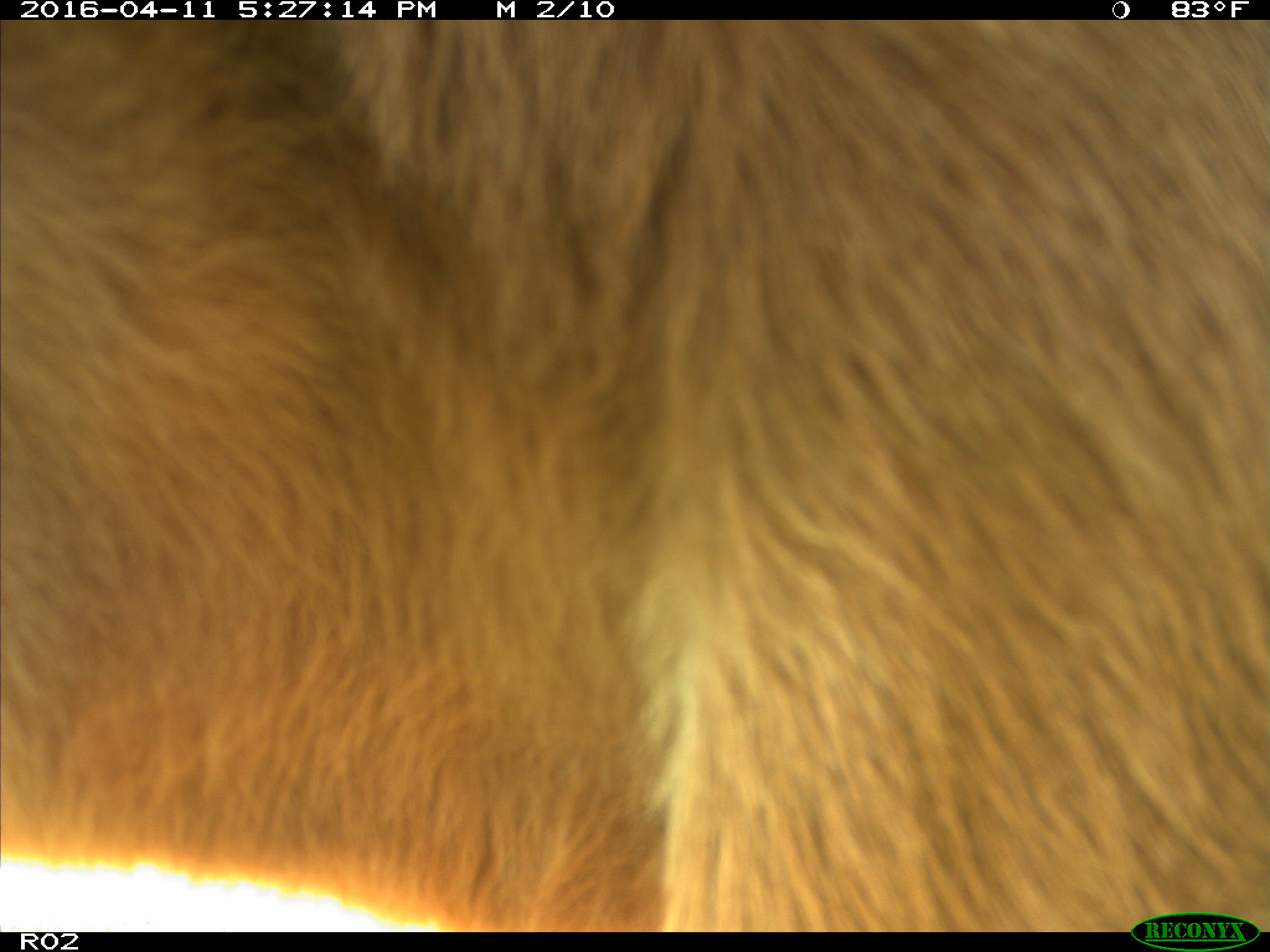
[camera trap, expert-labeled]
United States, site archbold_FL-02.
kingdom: Animalia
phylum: Chordata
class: Mammalia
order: Artiodactyla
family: Bovidae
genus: Bos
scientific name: Bos taurus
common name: domestic cow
Bos taurus (domestic cow).